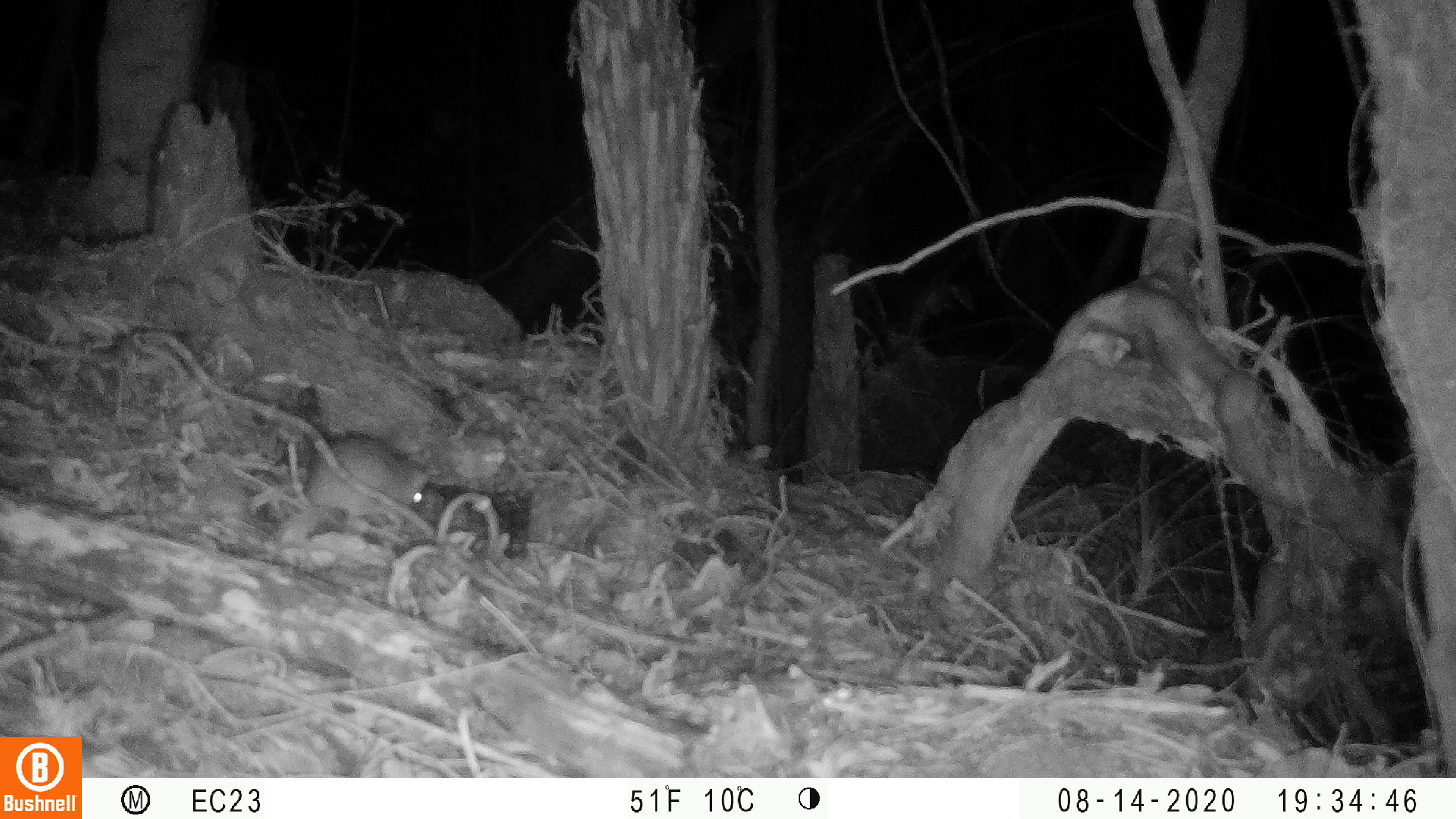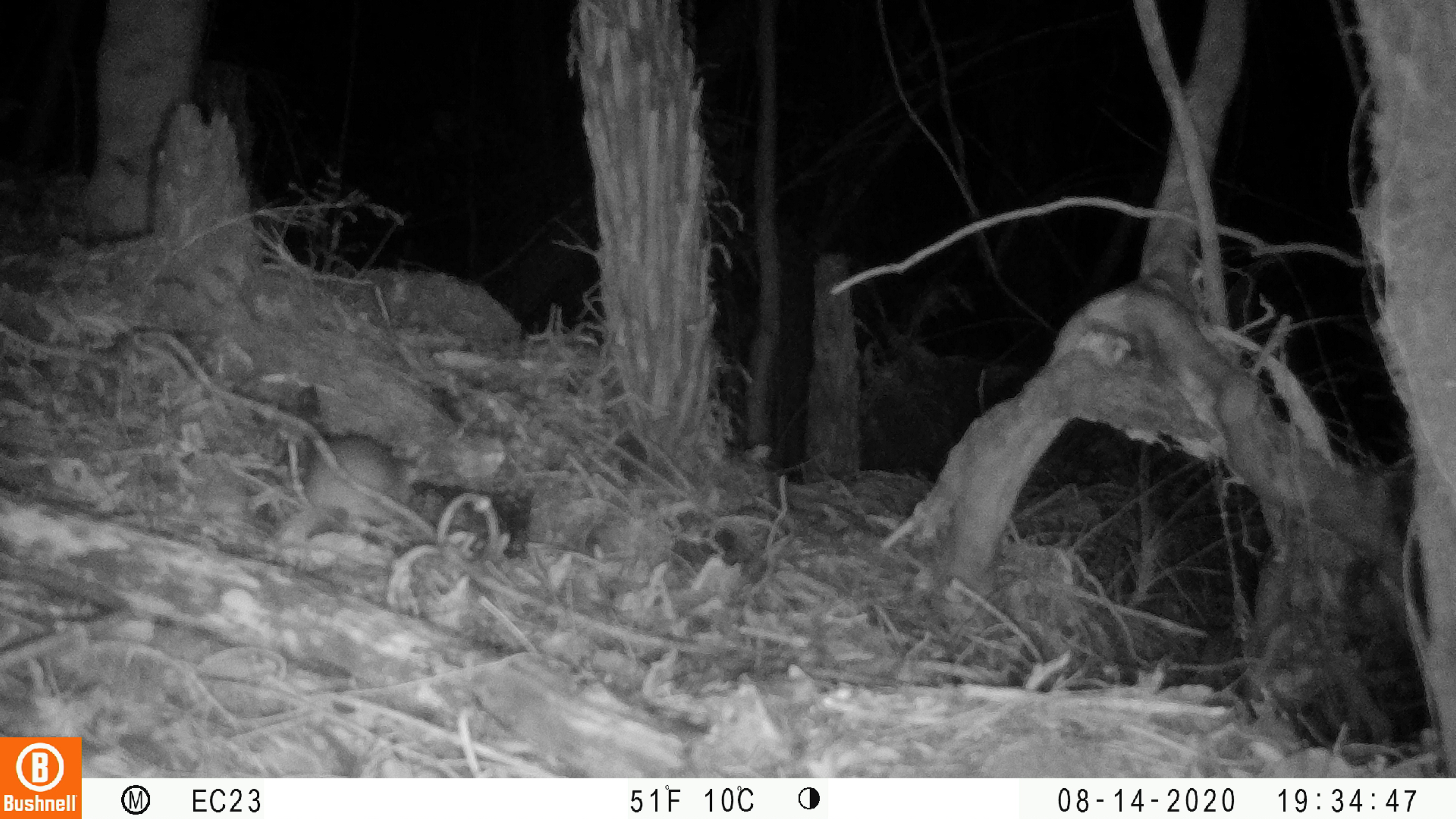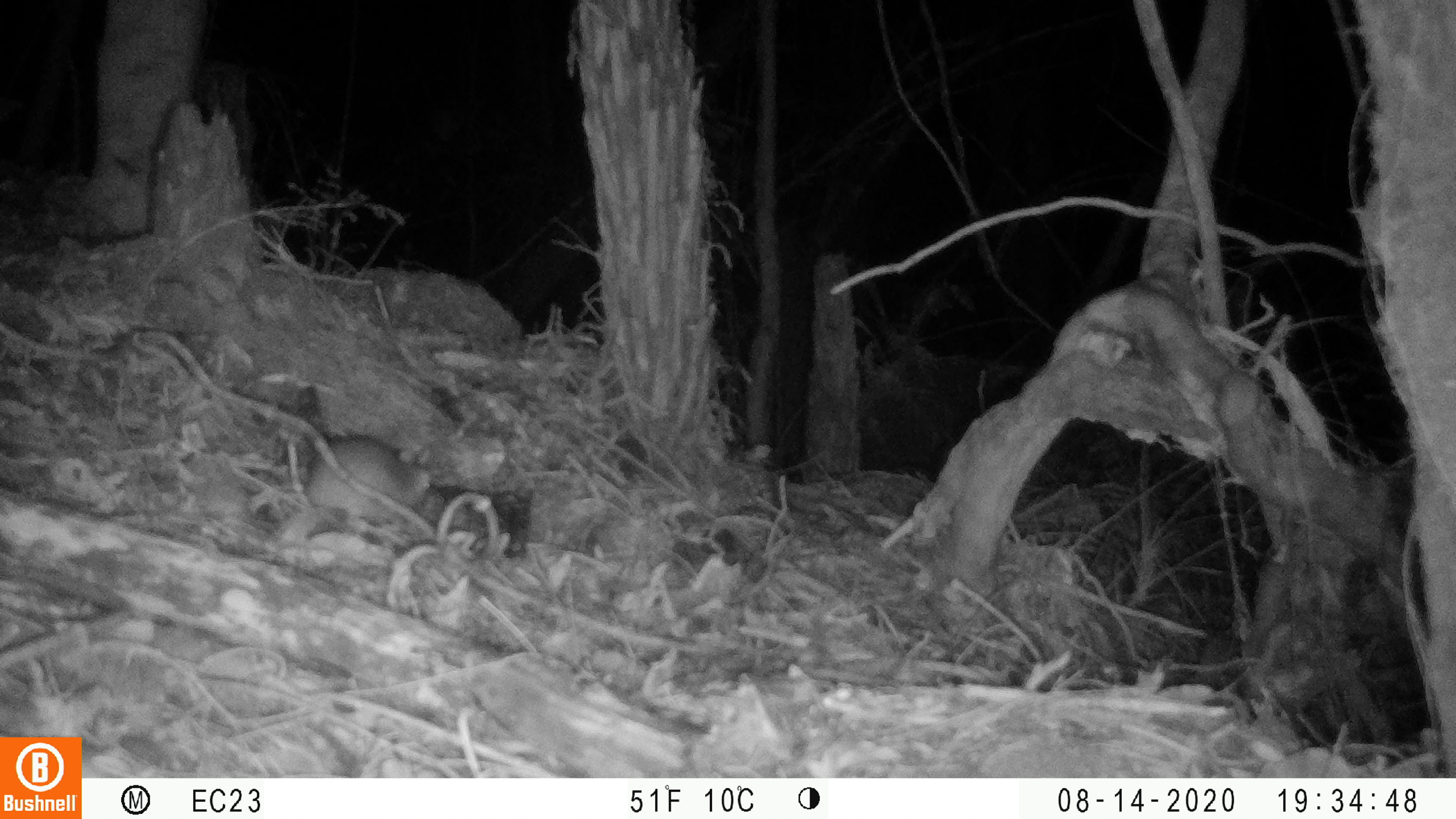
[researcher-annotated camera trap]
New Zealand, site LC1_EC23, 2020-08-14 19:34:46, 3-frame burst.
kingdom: Animalia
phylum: Chordata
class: Mammalia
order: Rodentia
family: Muridae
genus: Rattus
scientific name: Rattus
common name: rat